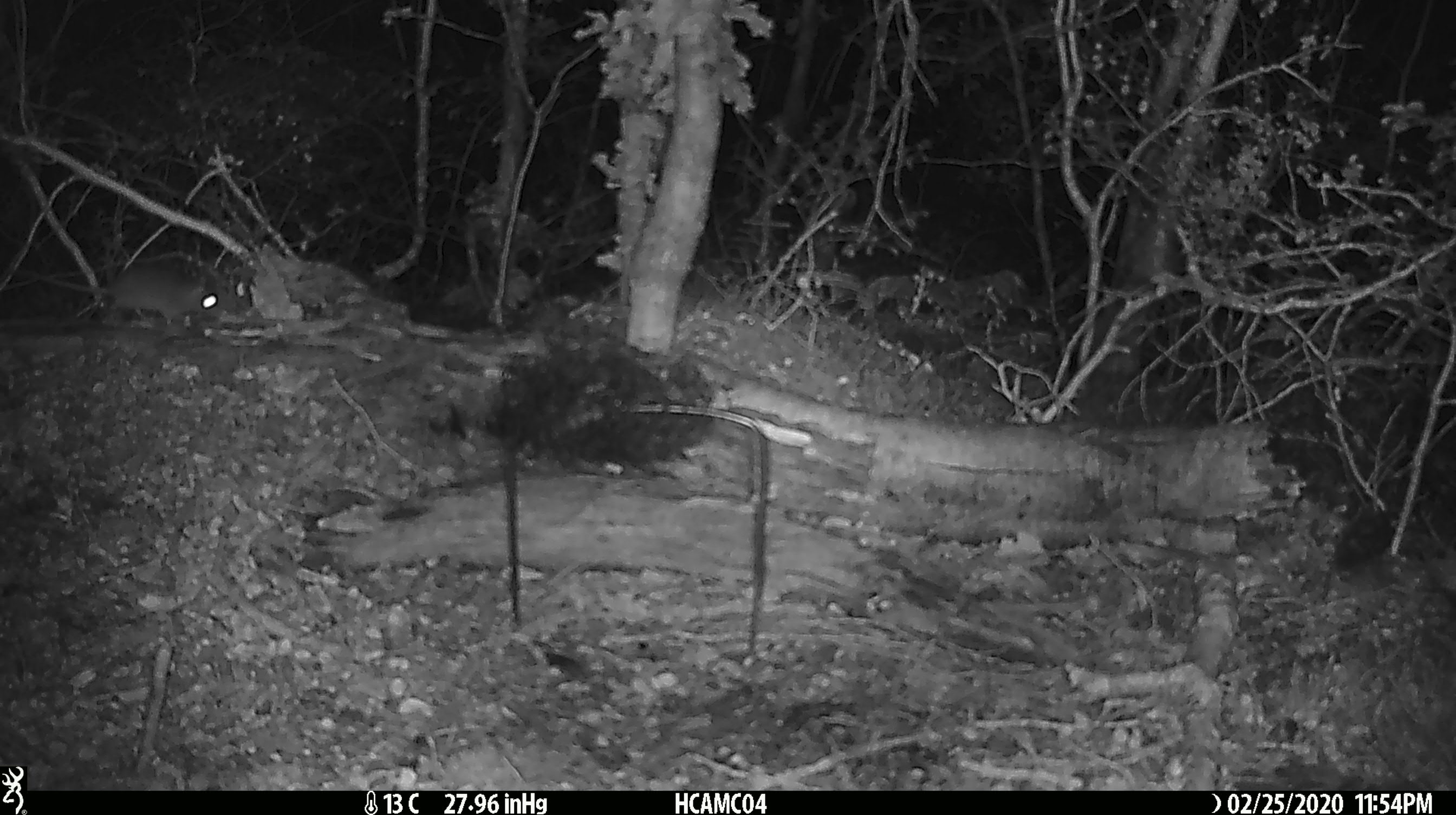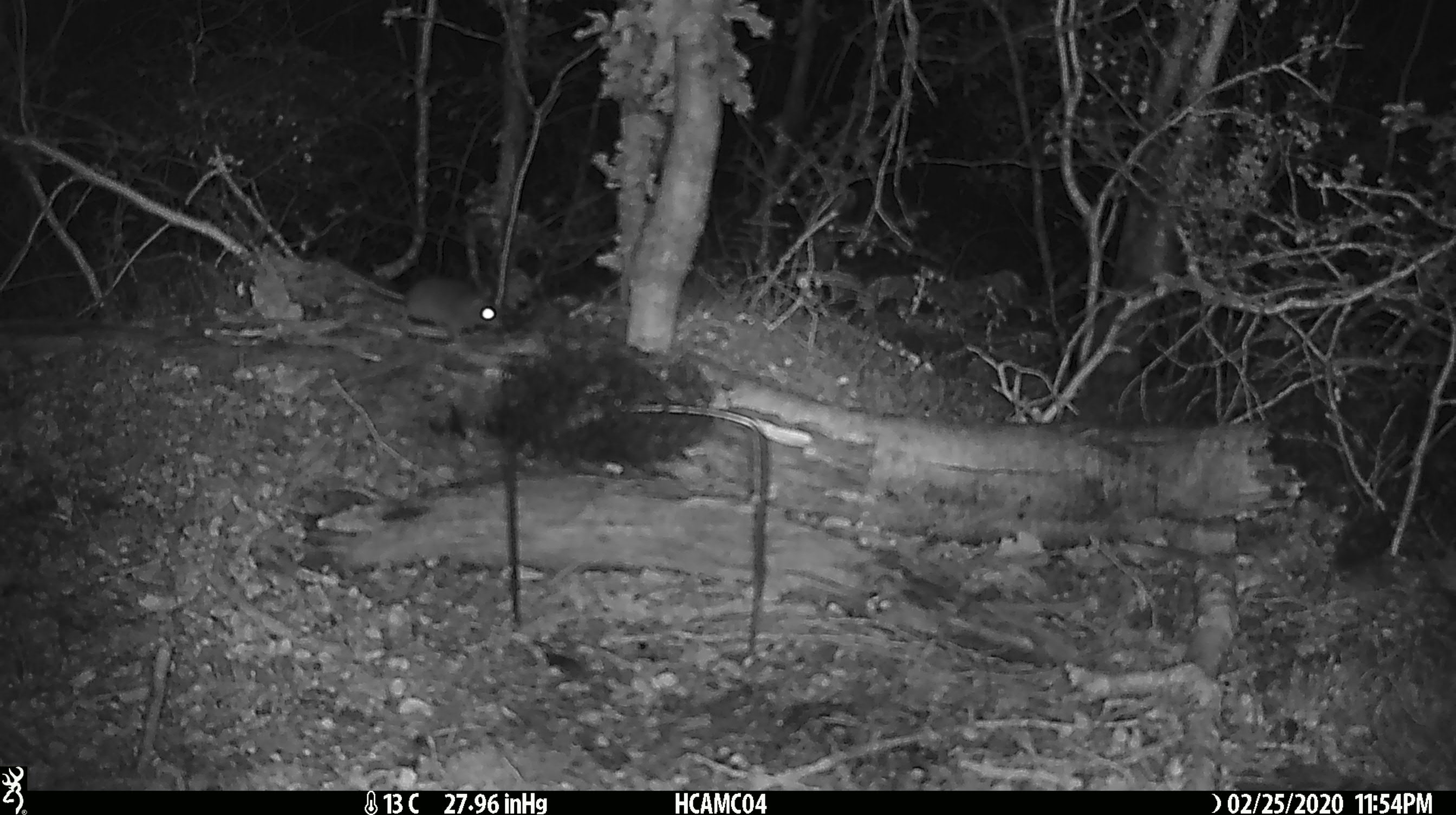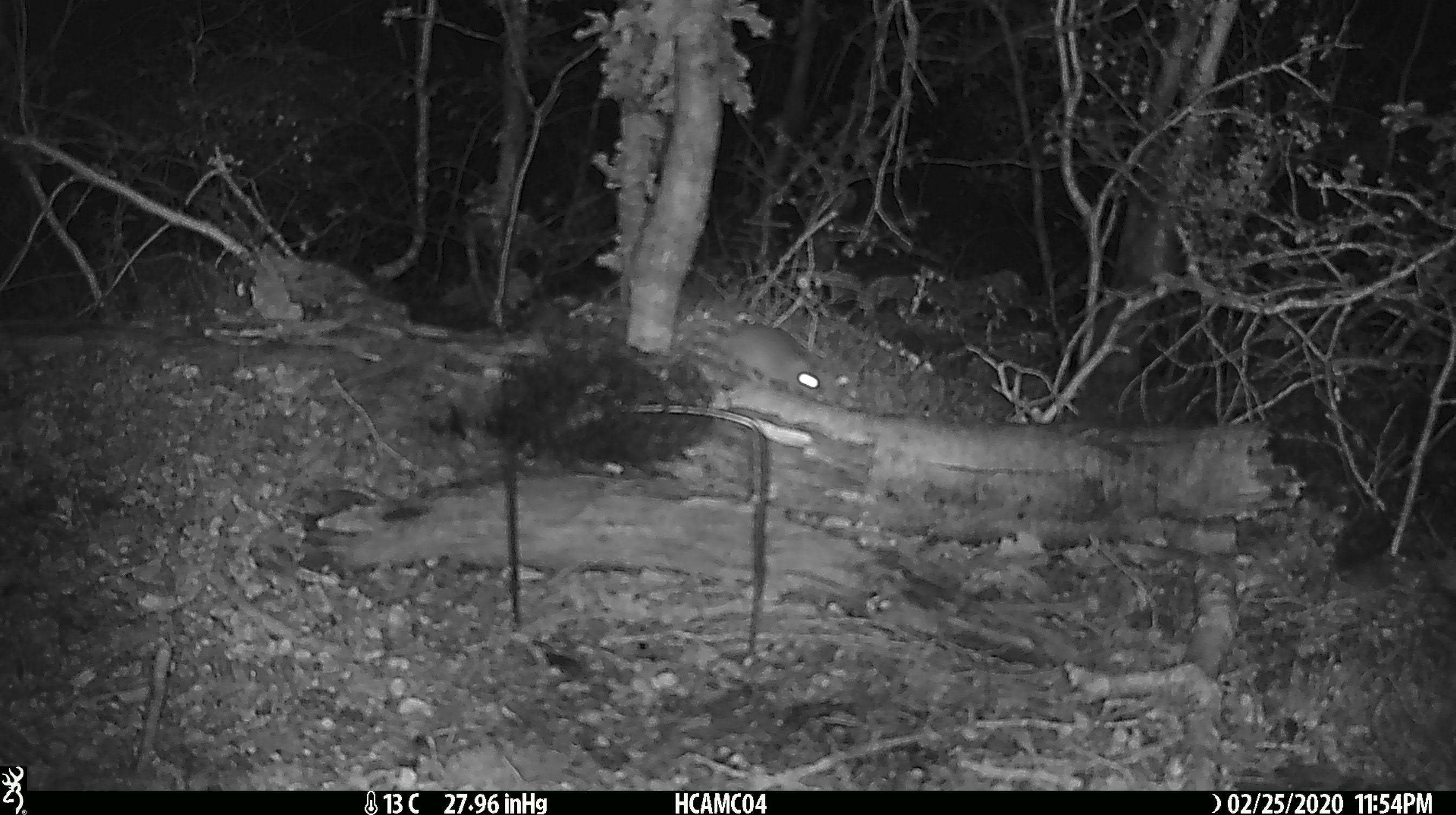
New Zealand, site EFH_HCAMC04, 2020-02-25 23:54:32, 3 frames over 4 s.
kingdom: Animalia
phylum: Chordata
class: Mammalia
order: Rodentia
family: Muridae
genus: Mus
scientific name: Mus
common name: mouse